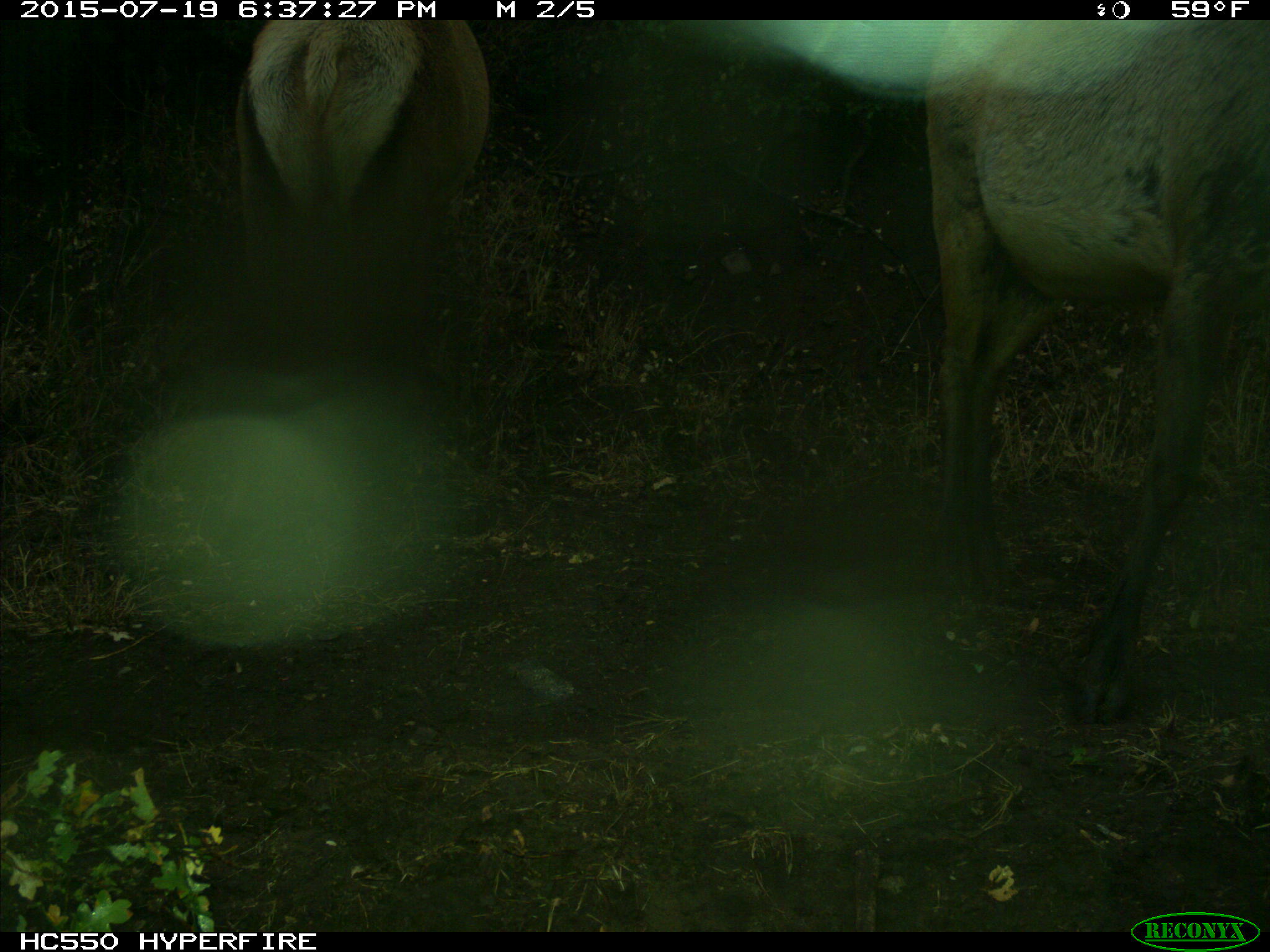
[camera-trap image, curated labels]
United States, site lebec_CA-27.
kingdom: Animalia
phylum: Chordata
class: Mammalia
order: Artiodactyla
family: Cervidae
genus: Cervus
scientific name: Cervus canadensis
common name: elk